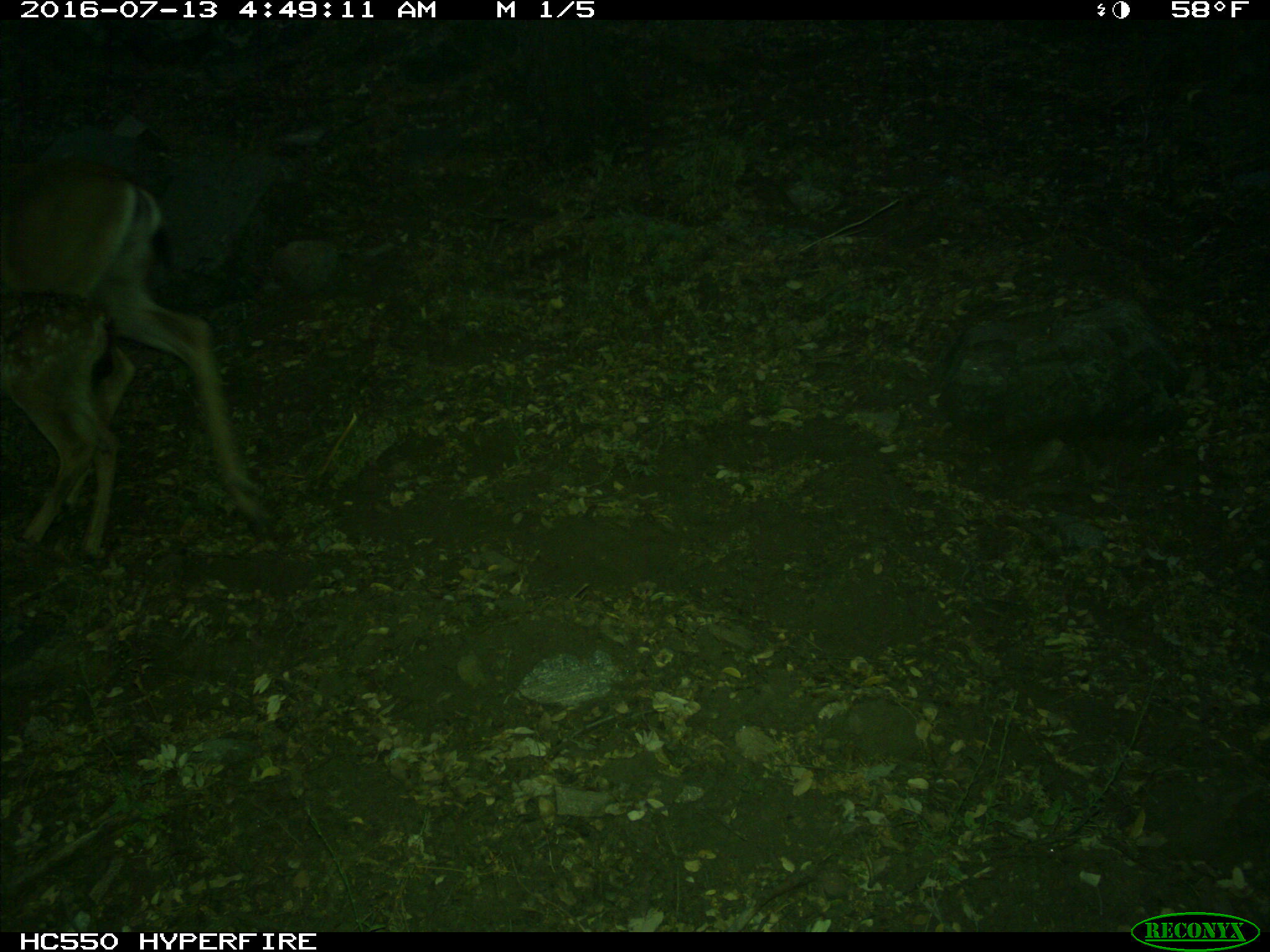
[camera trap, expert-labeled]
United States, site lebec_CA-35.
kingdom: Animalia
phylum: Chordata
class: Mammalia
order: Artiodactyla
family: Cervidae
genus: Odocoileus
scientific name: Odocoileus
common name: deer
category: unidentified deer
Unidentified deer (deer) (Odocoileus).